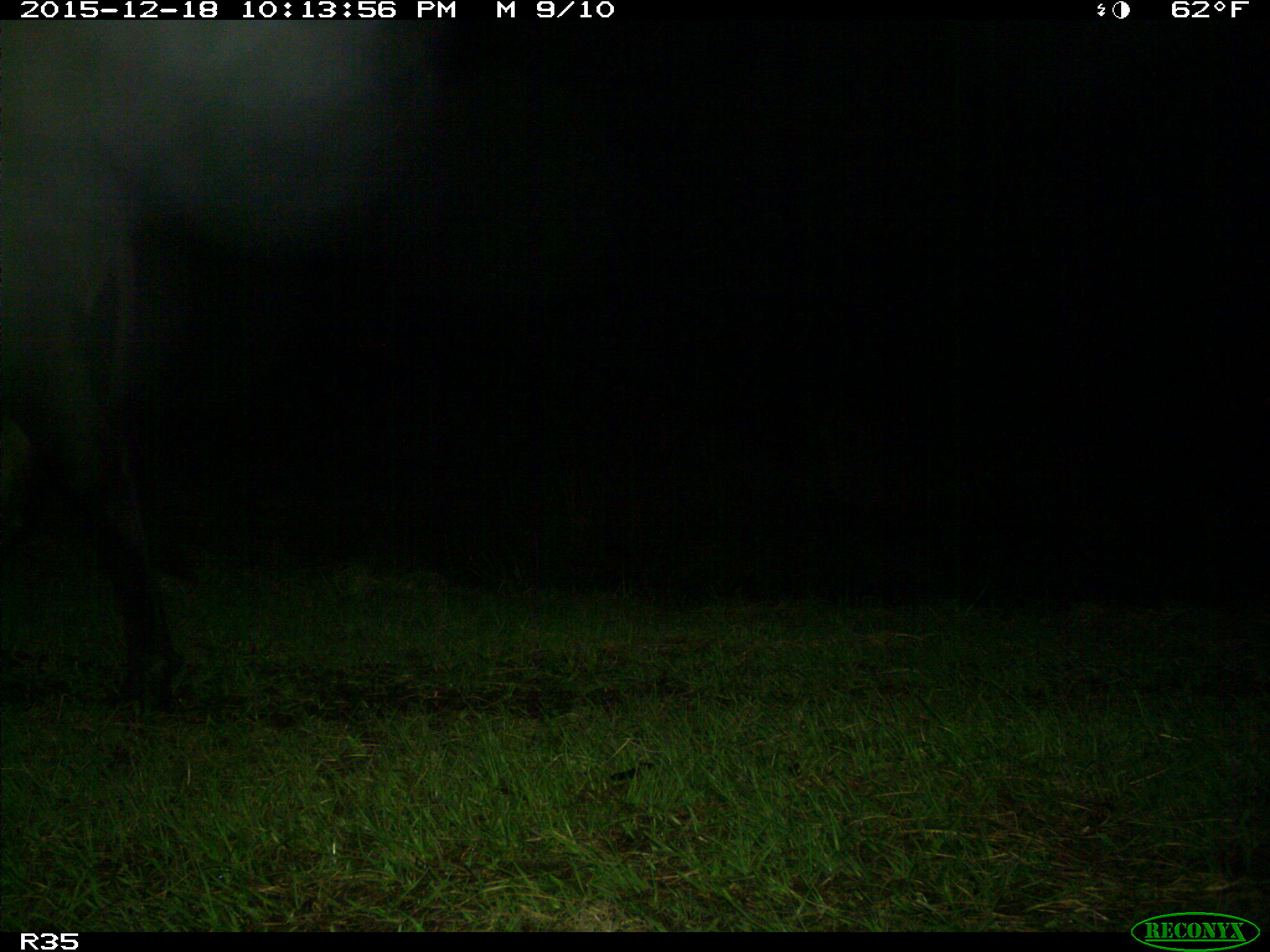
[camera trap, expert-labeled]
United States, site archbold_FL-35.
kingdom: Animalia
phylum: Chordata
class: Mammalia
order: Artiodactyla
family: Bovidae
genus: Bos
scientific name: Bos taurus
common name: domestic cow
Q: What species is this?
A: Bos taurus (domestic cow).